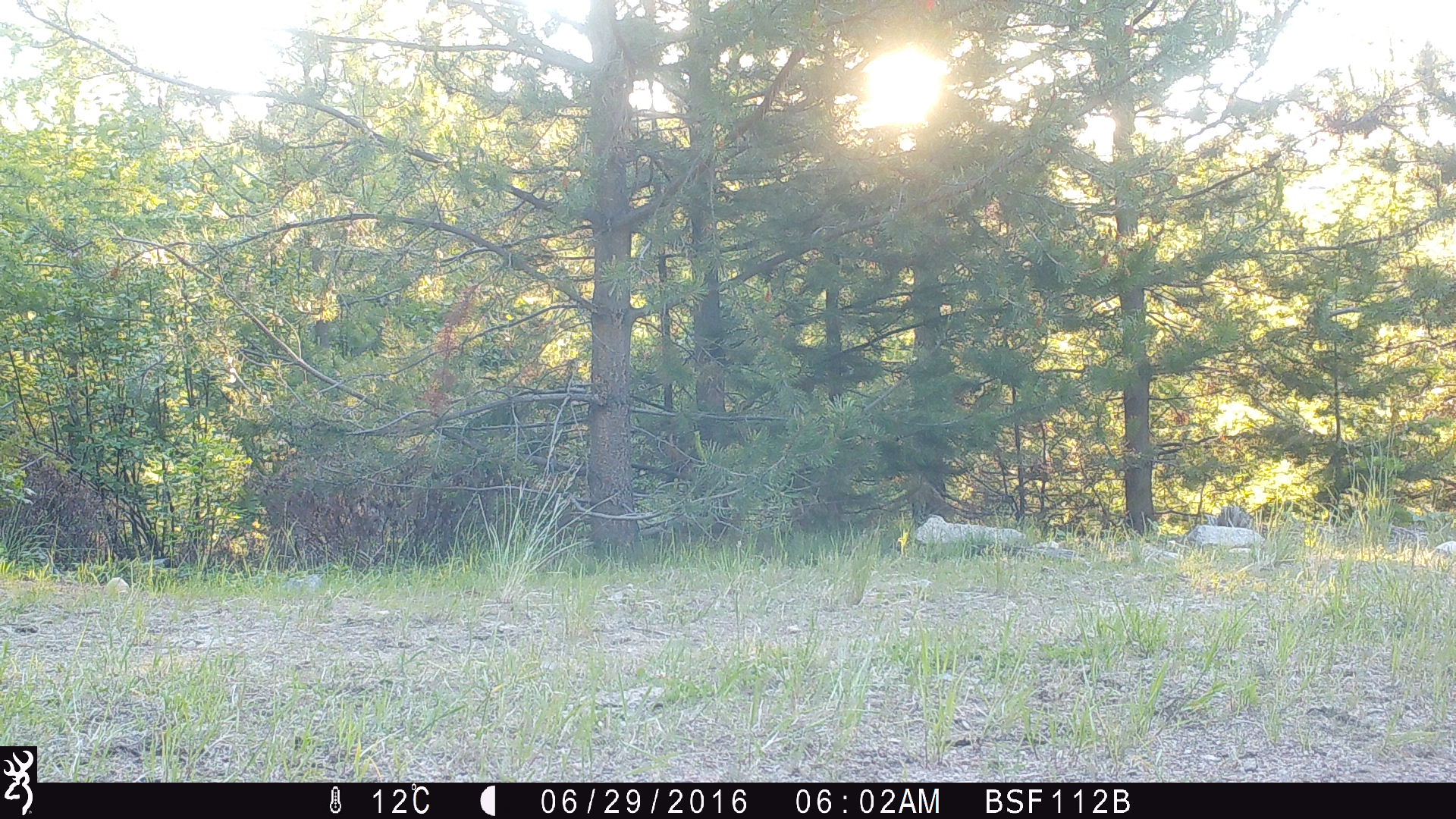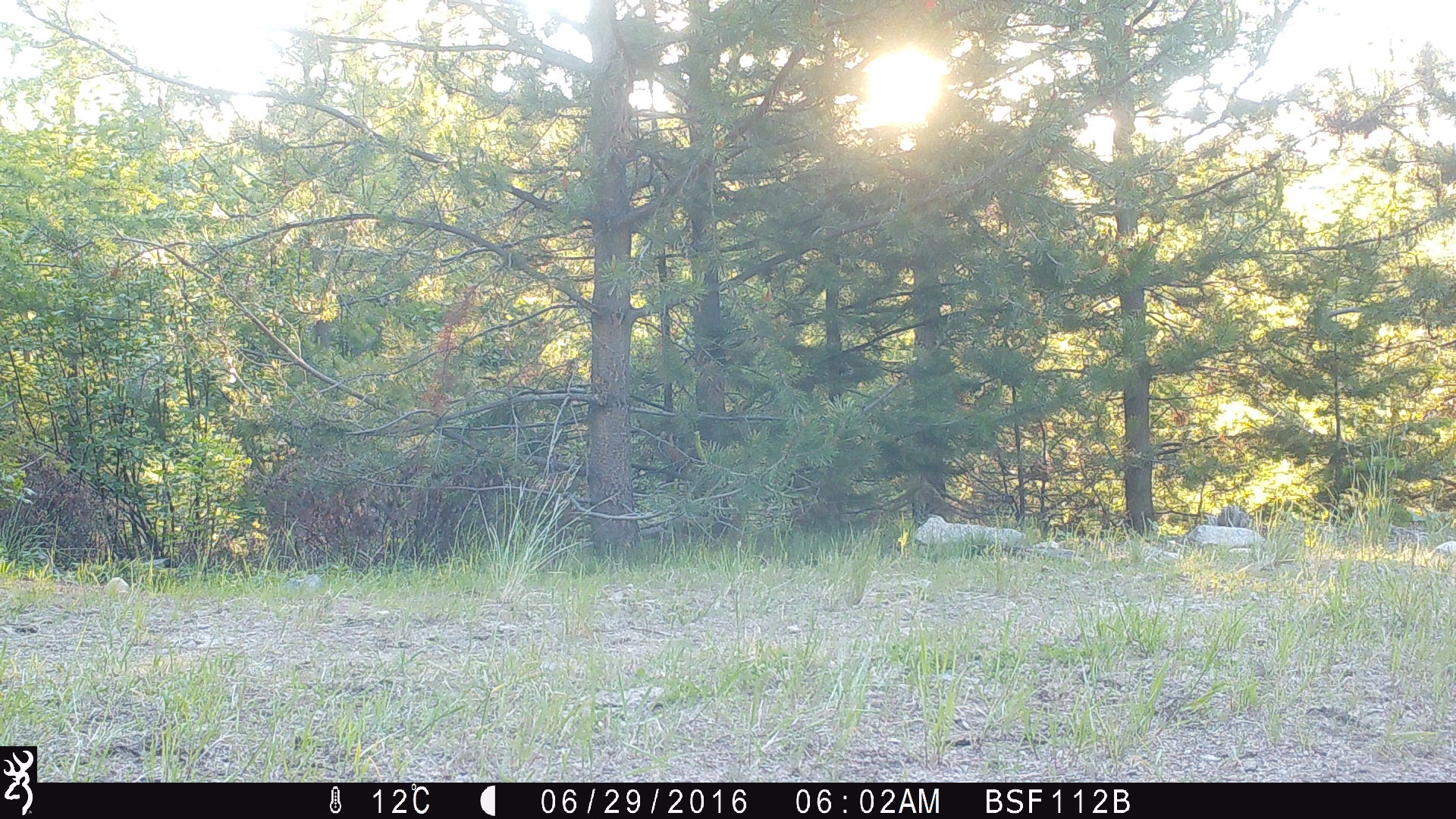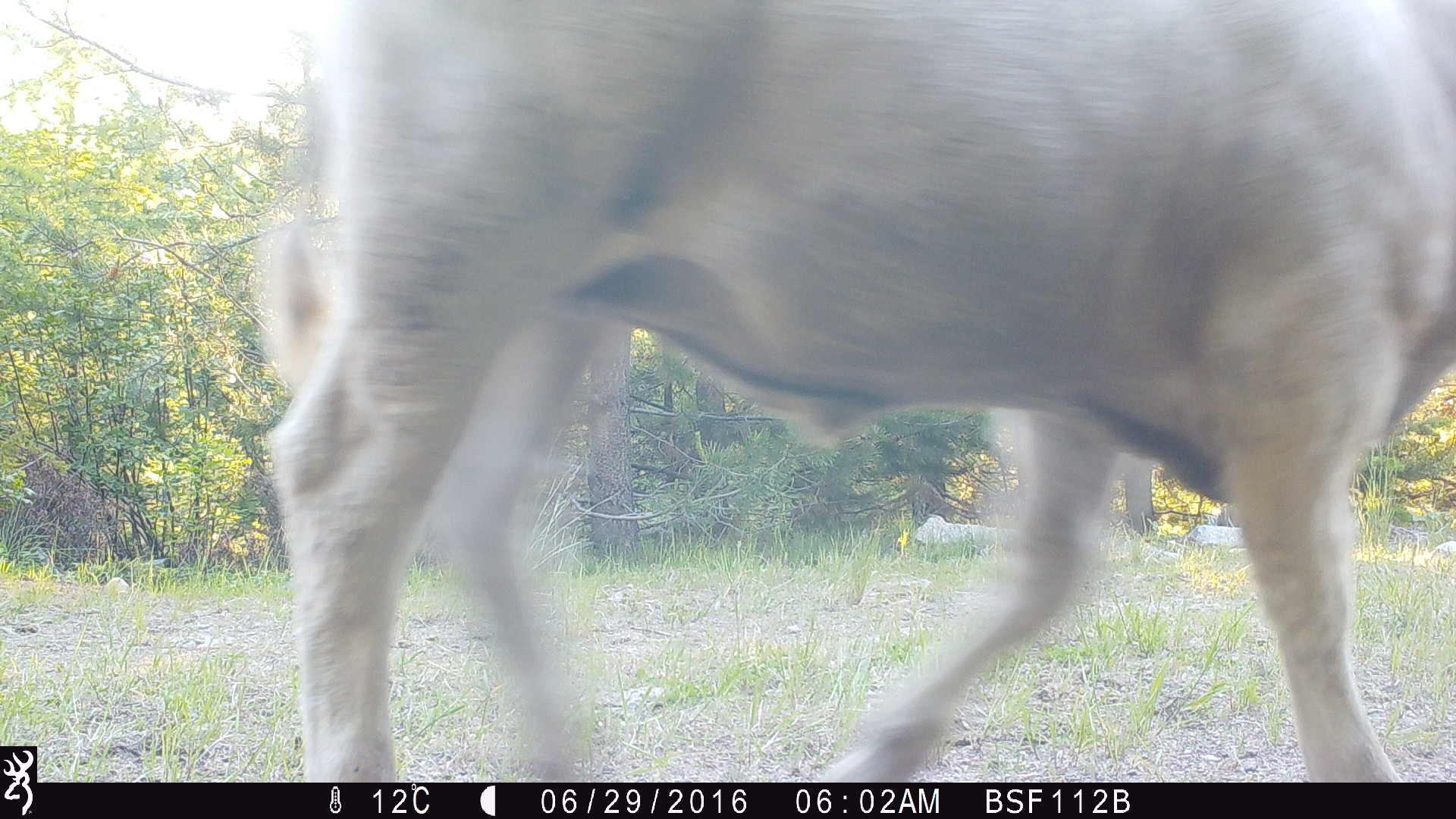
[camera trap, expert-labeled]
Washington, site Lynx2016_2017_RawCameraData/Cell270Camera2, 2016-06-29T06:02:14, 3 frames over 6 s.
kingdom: Animalia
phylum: Chordata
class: Mammalia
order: Artiodactyla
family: Bovidae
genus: Bos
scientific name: Bos taurus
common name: domestic cattle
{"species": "domestic cattle (Bos taurus)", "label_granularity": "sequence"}